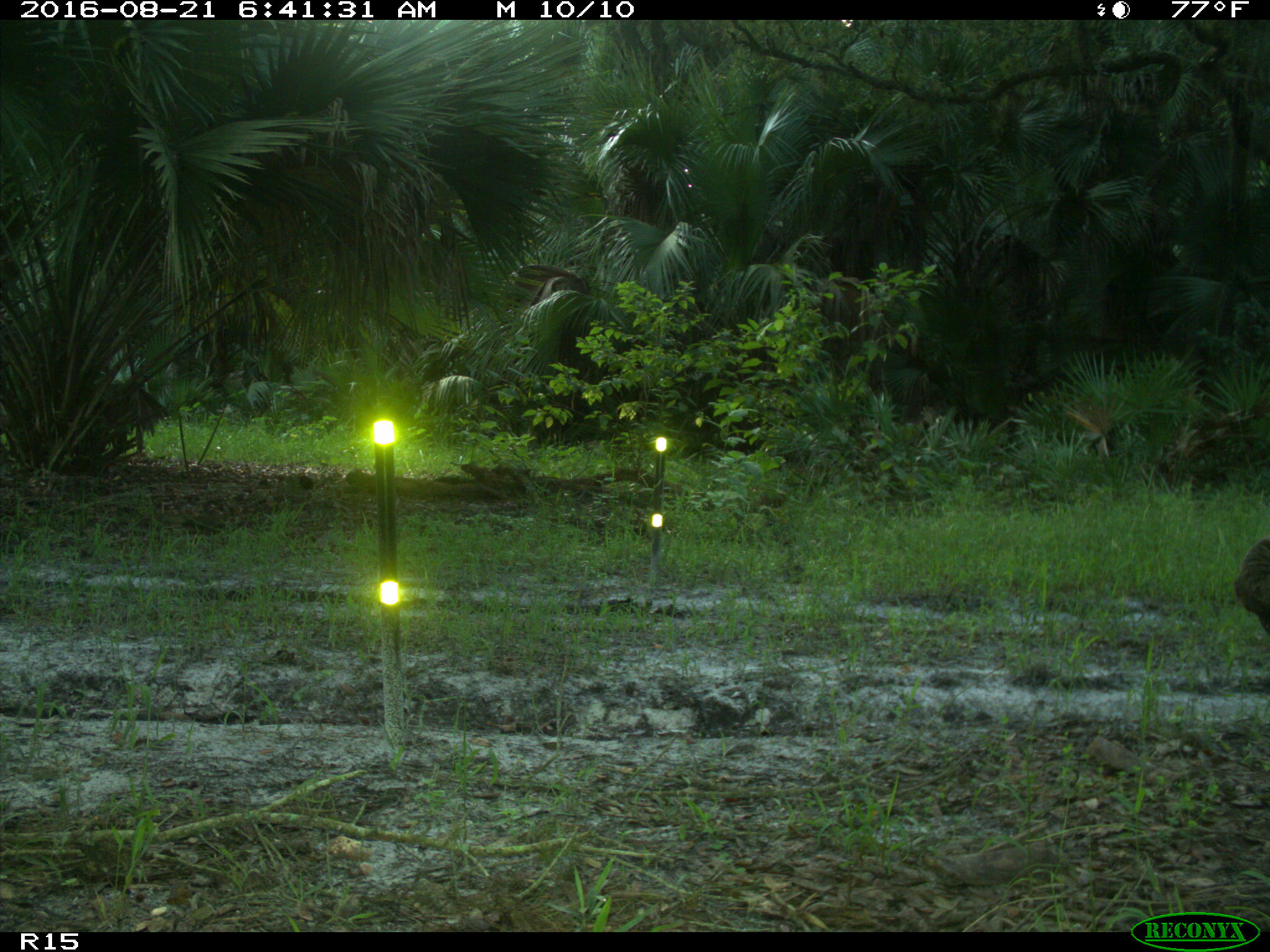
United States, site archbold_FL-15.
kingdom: Animalia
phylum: Chordata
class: Aves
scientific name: Aves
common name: birds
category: unidentified bird